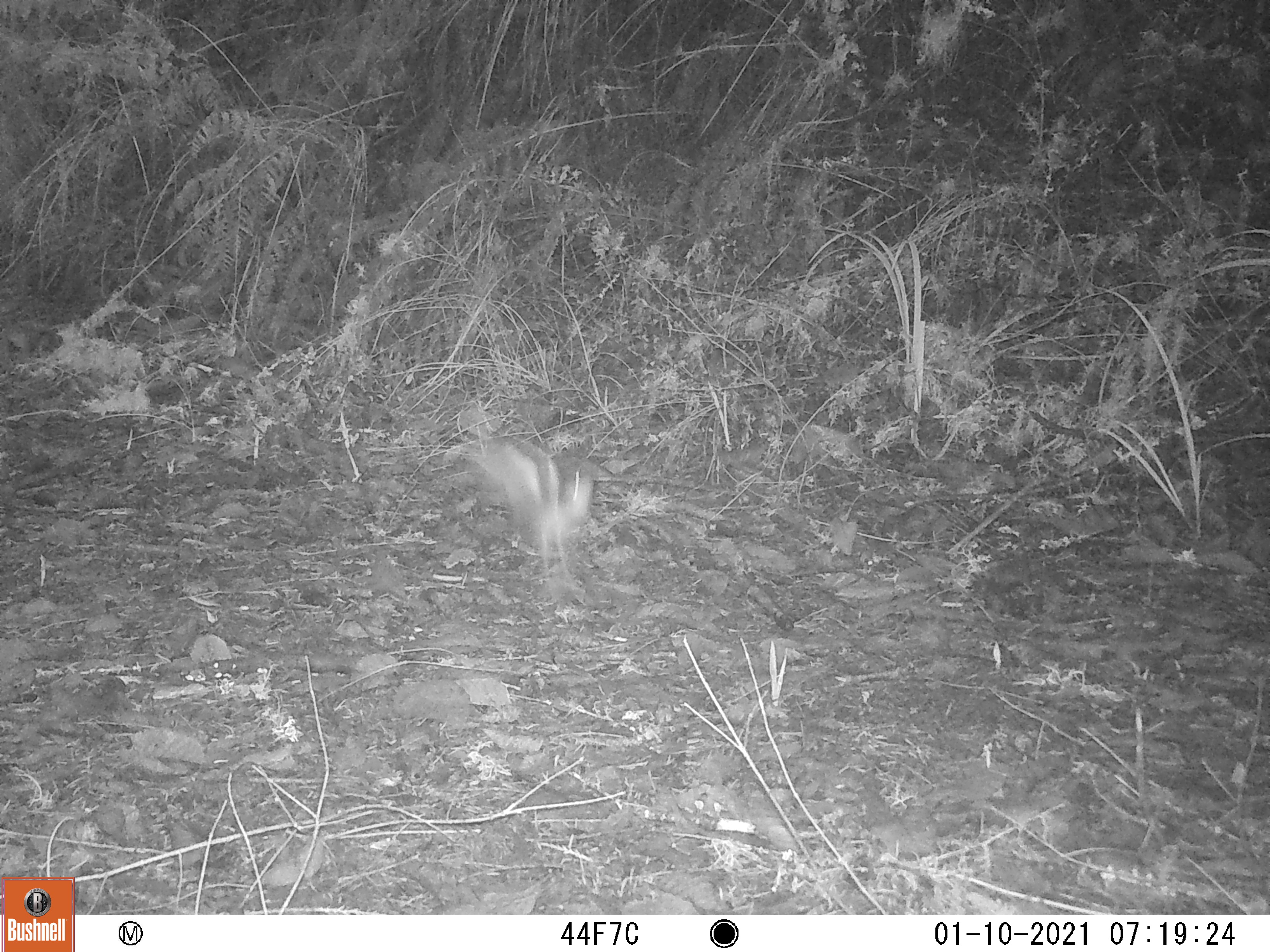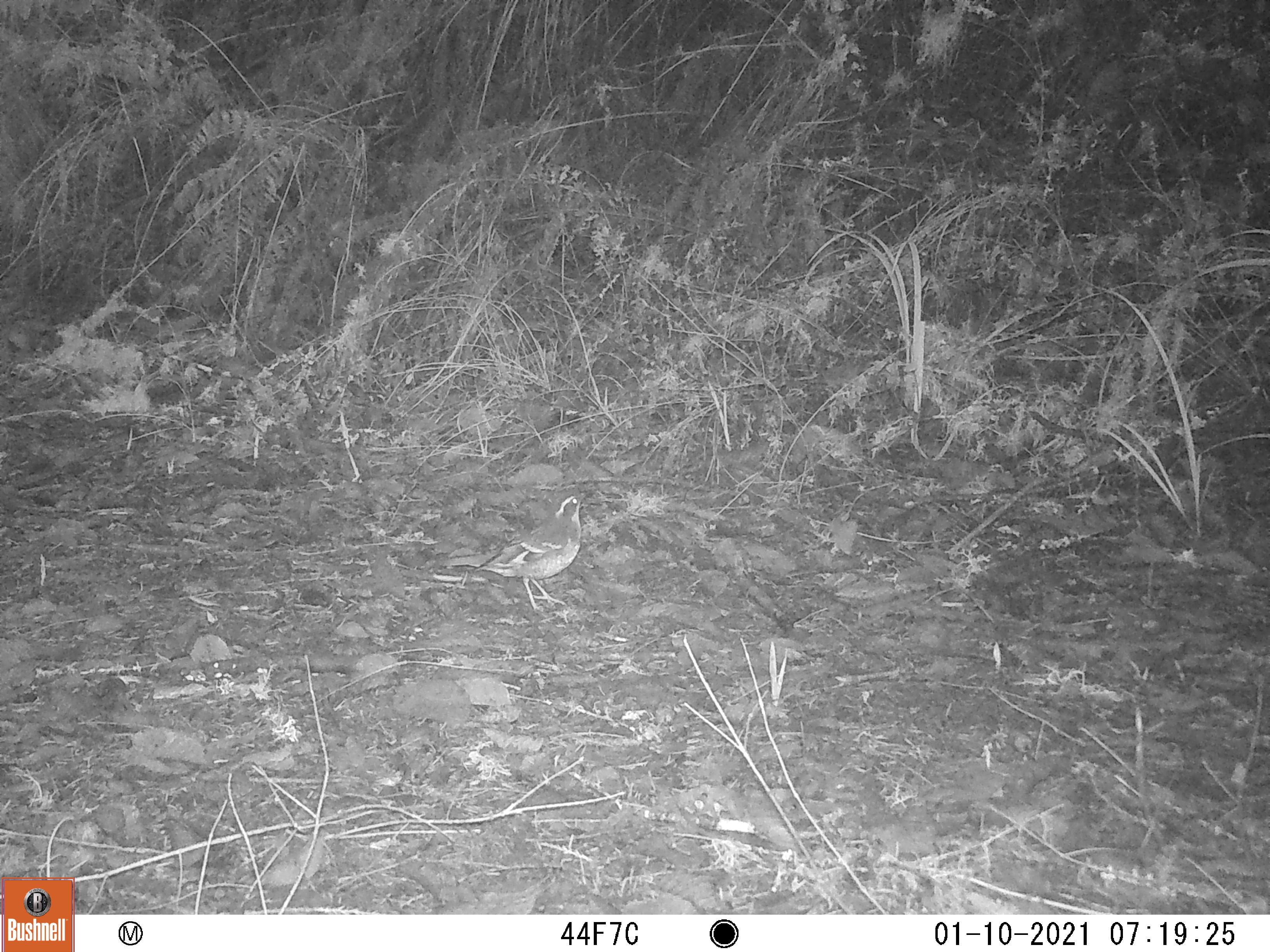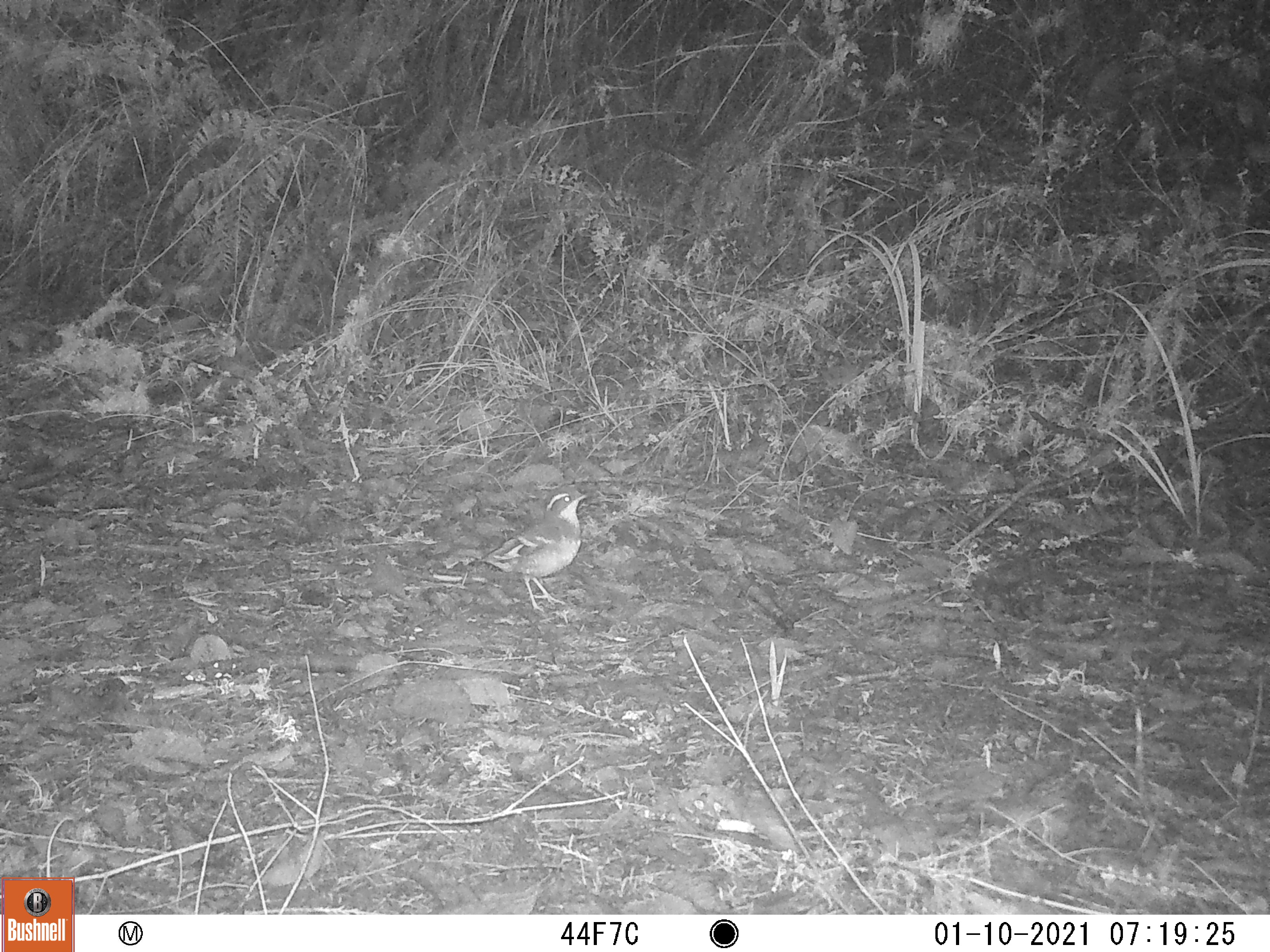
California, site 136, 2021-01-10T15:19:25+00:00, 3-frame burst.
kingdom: Animalia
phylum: Chordata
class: Aves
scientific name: Aves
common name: bird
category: unknown bird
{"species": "unknown bird (bird) (Aves)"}